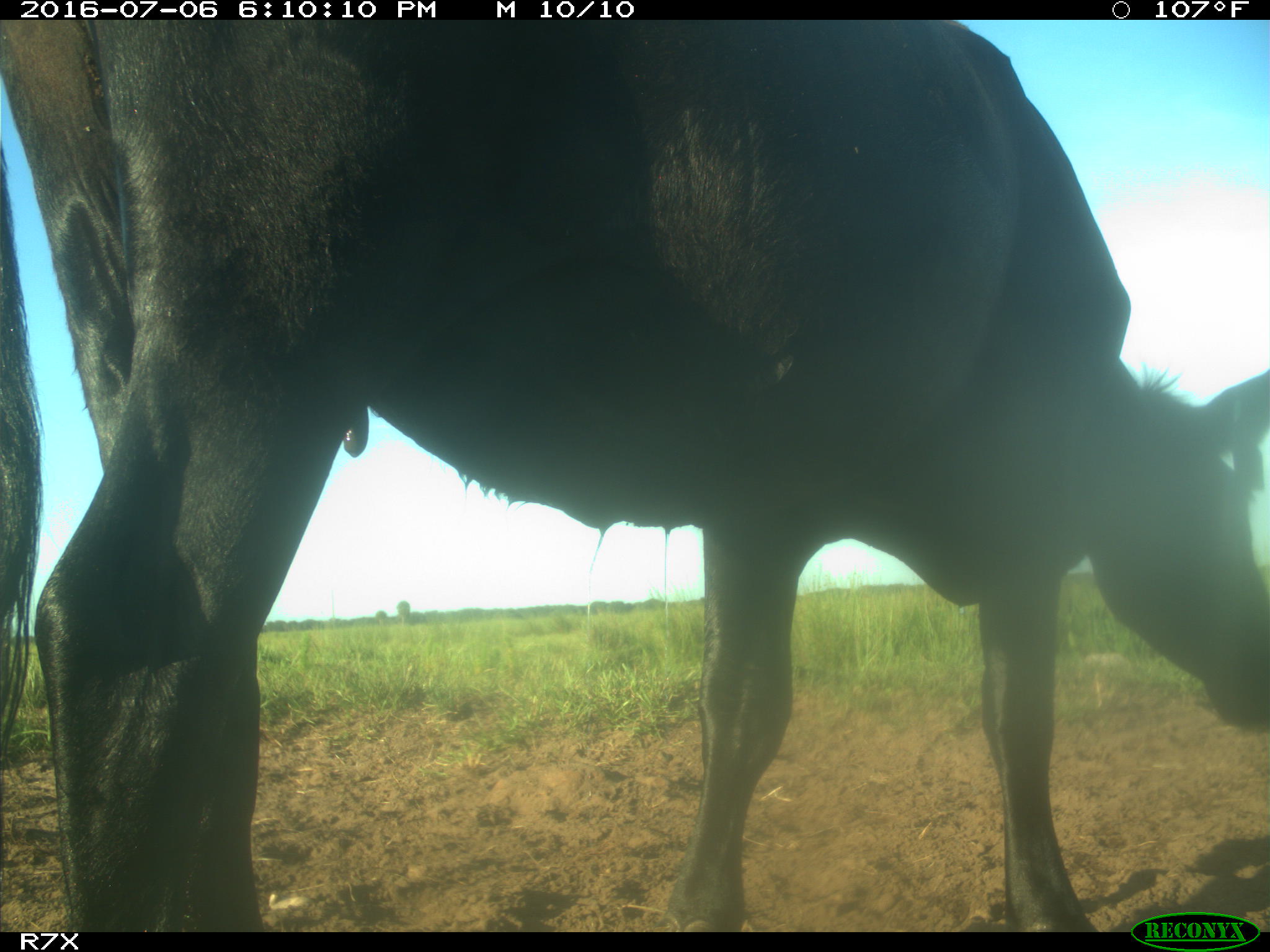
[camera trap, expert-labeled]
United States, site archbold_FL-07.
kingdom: Animalia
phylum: Chordata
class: Mammalia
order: Artiodactyla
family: Bovidae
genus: Bos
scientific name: Bos taurus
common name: domestic cow